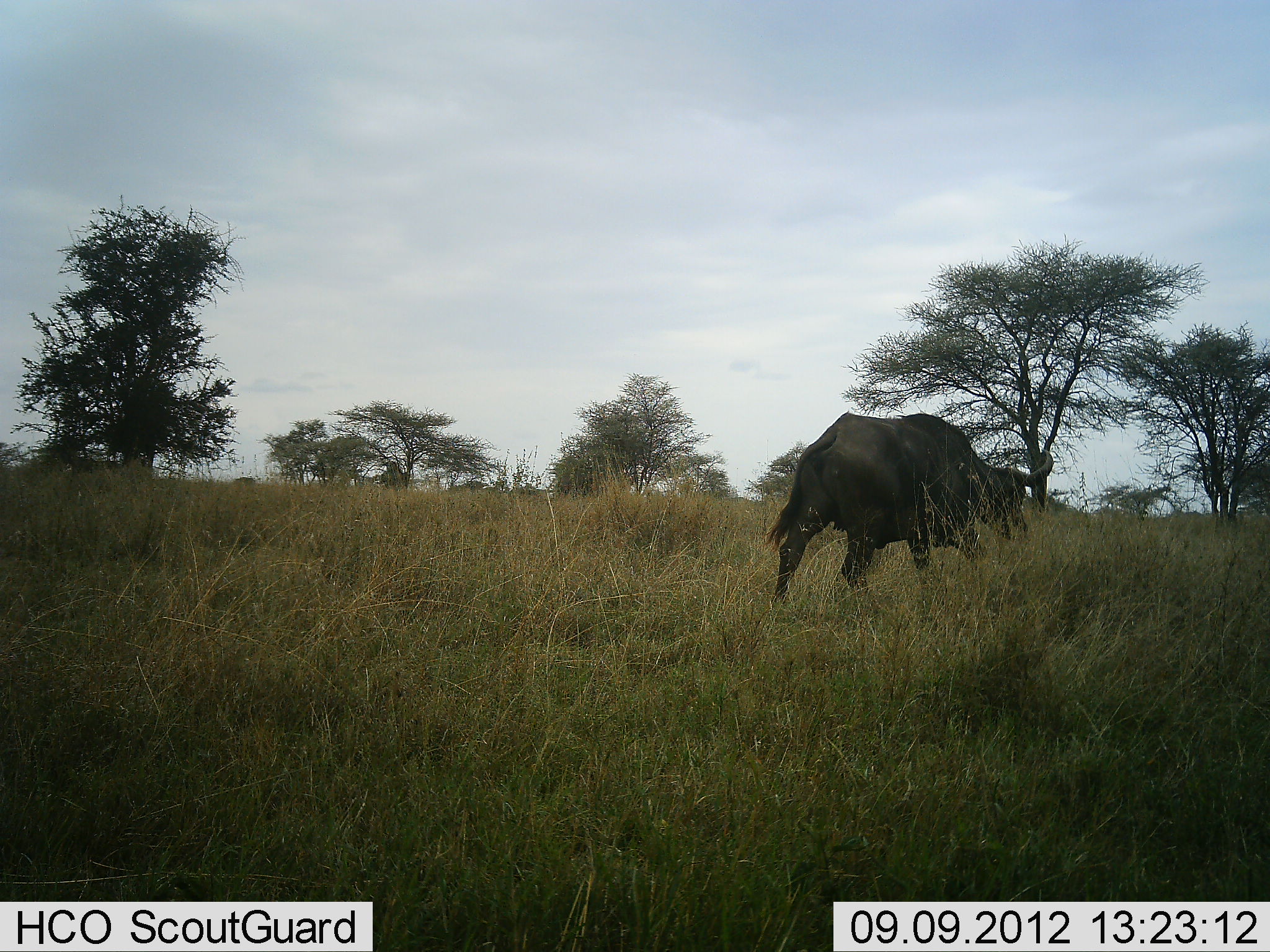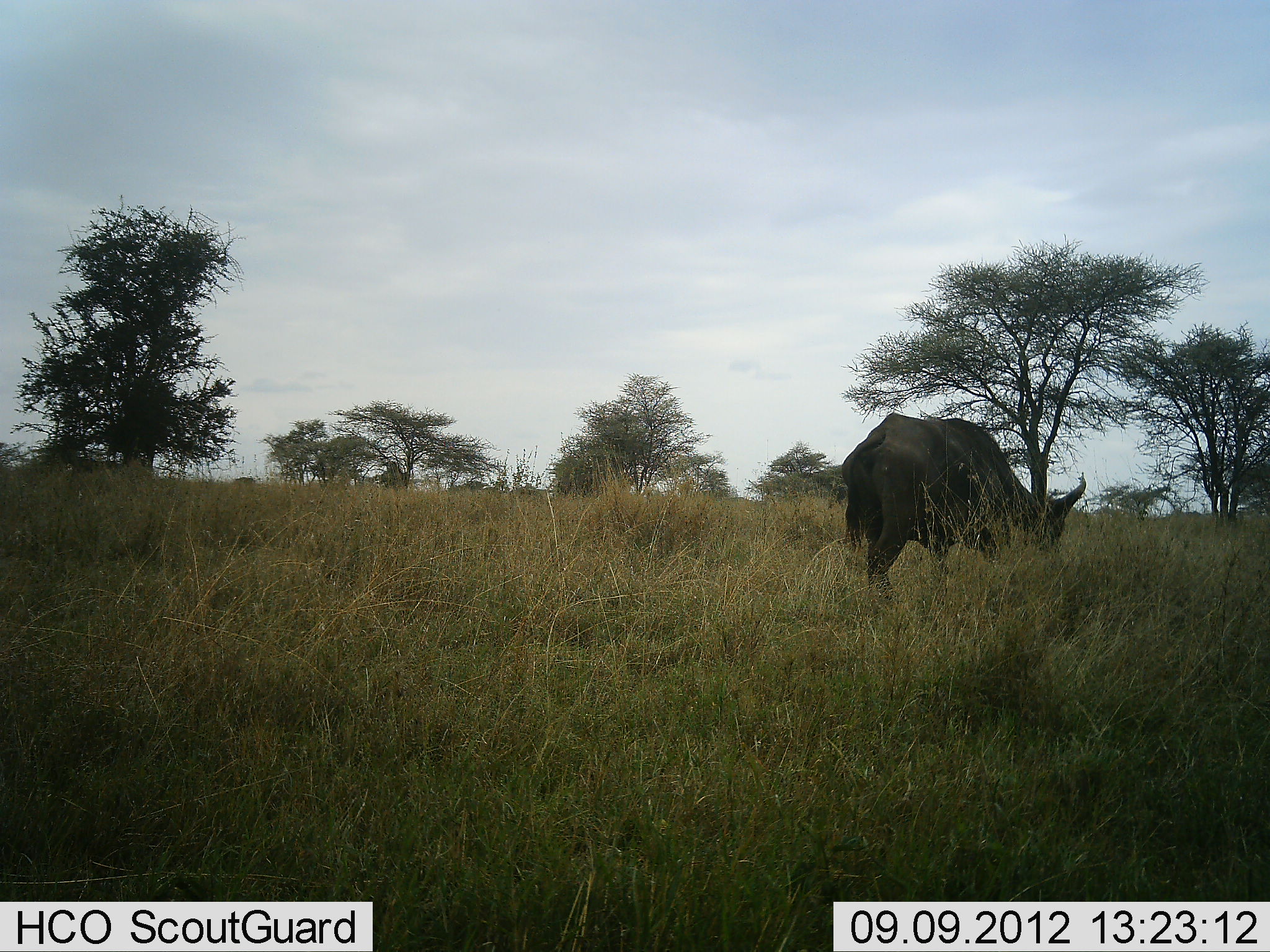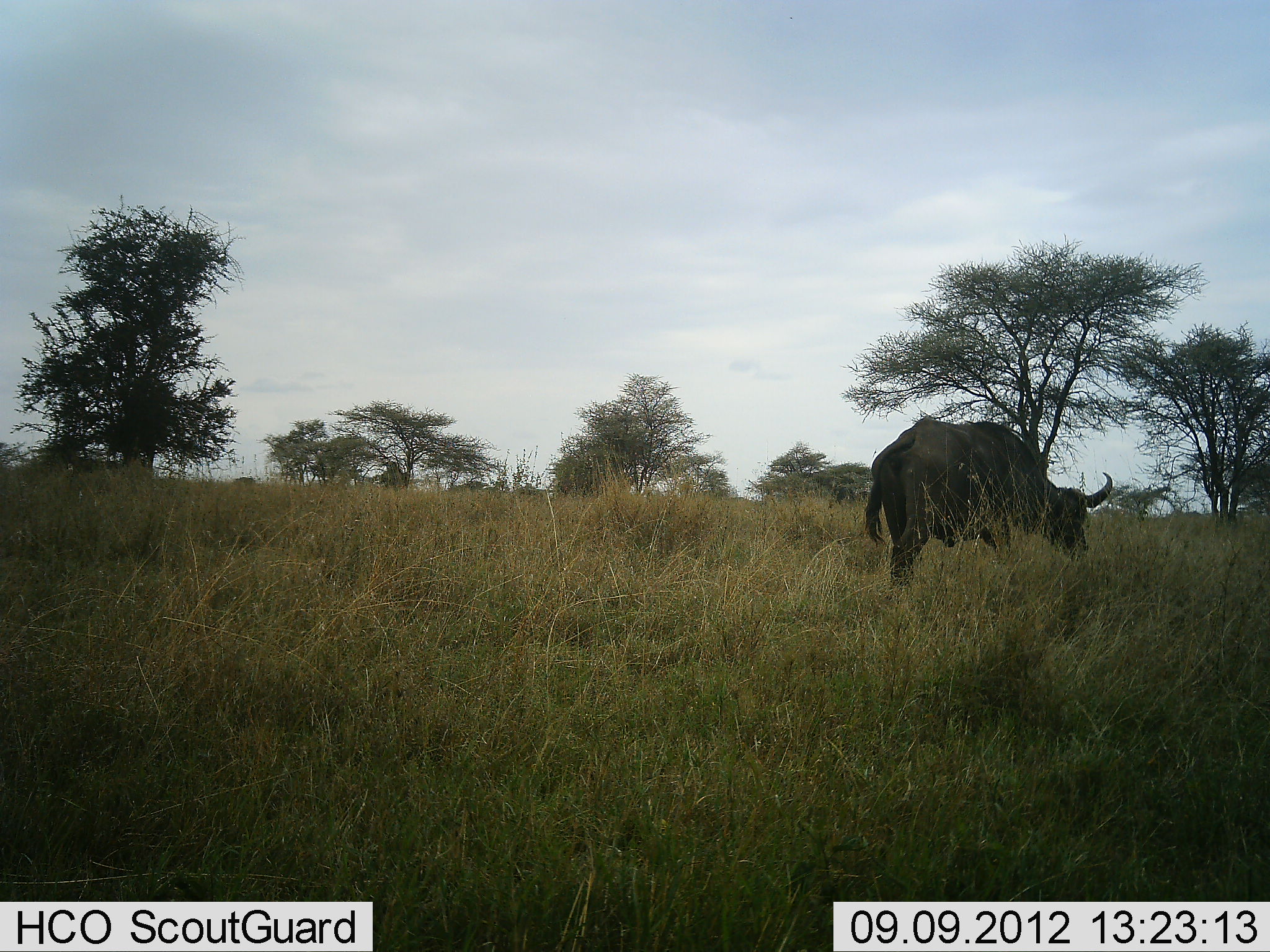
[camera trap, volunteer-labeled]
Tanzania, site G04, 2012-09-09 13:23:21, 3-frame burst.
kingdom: Animalia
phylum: Chordata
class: Mammalia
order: Artiodactyla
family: Bovidae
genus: Syncerus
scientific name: Syncerus caffer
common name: cape buffalo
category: buffalo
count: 1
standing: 0%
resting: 0%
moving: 70%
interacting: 0%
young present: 0%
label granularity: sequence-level